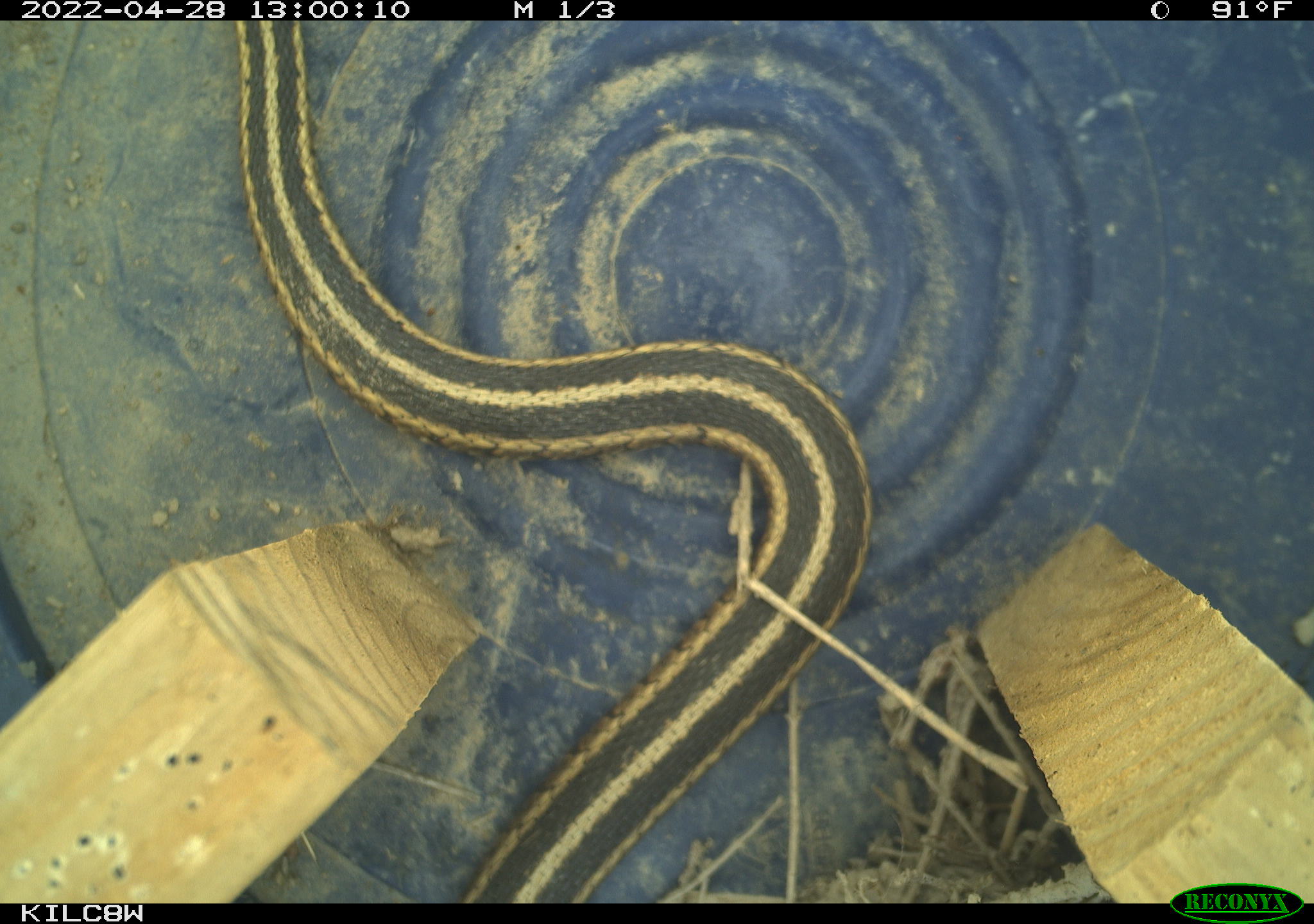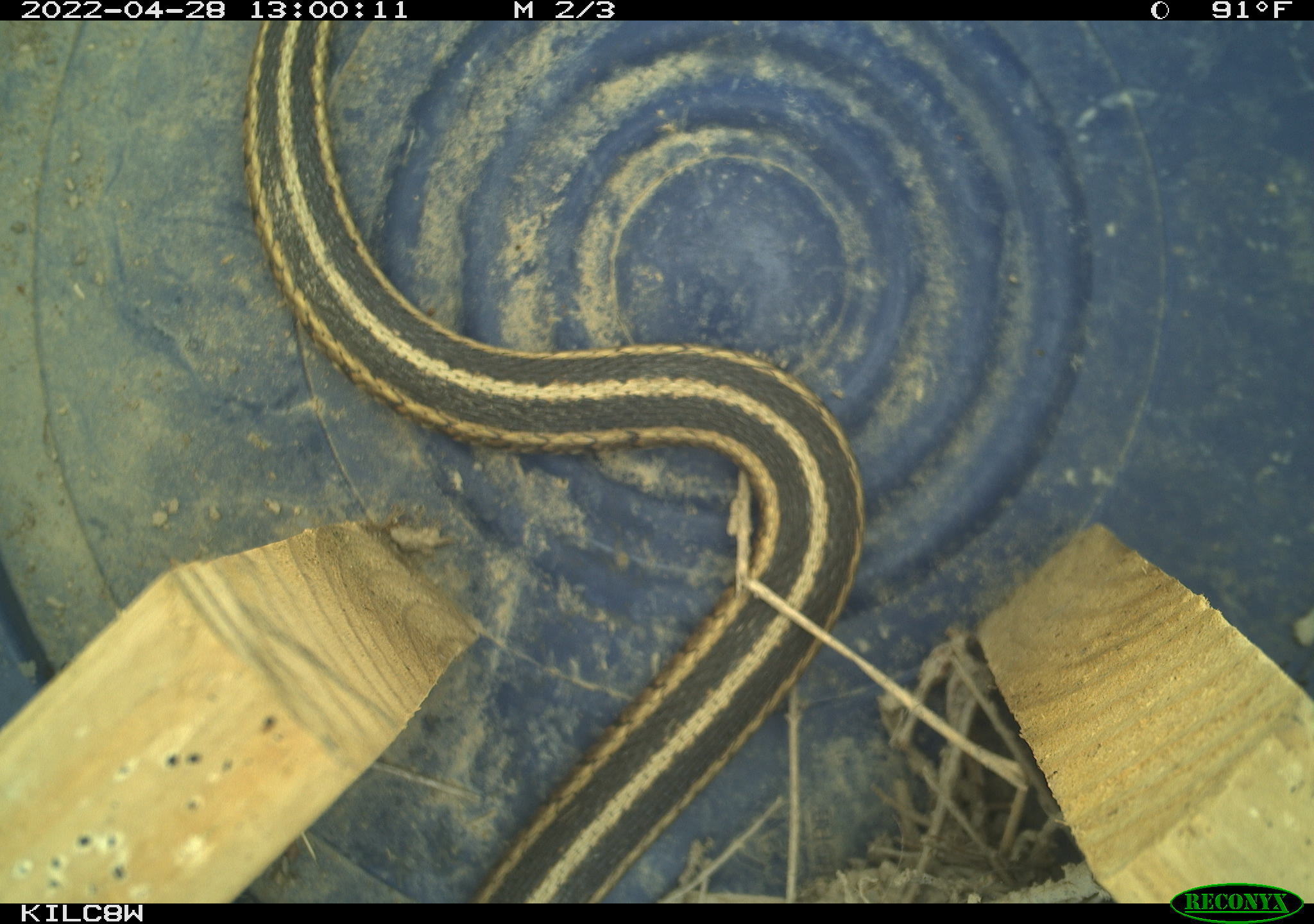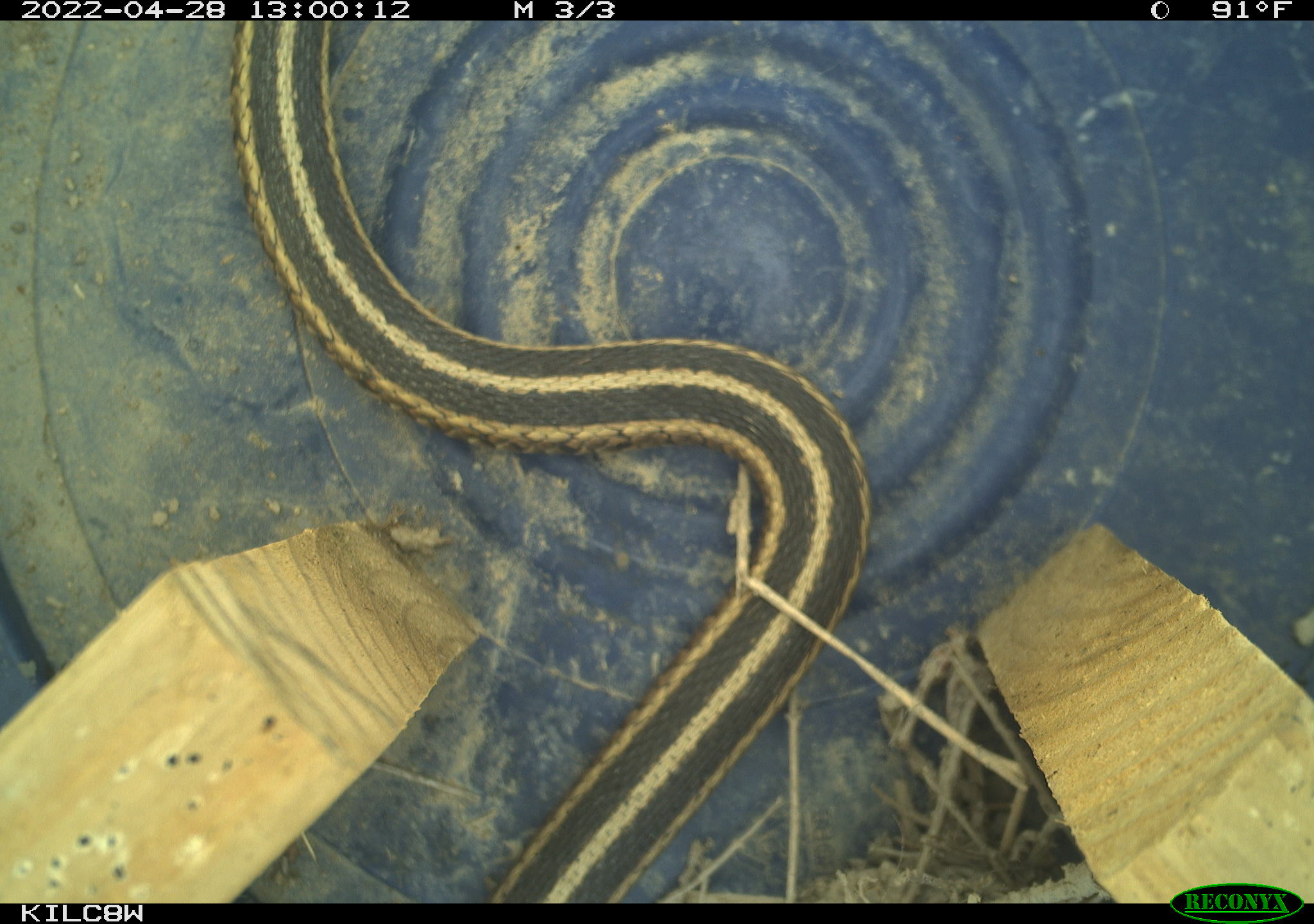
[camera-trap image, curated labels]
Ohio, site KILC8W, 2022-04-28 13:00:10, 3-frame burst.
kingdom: Animalia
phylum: Chordata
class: Reptilia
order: Squamata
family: Colubridae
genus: Thamnophis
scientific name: Thamnophis sirtalis sirtalis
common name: eastern gartersnake